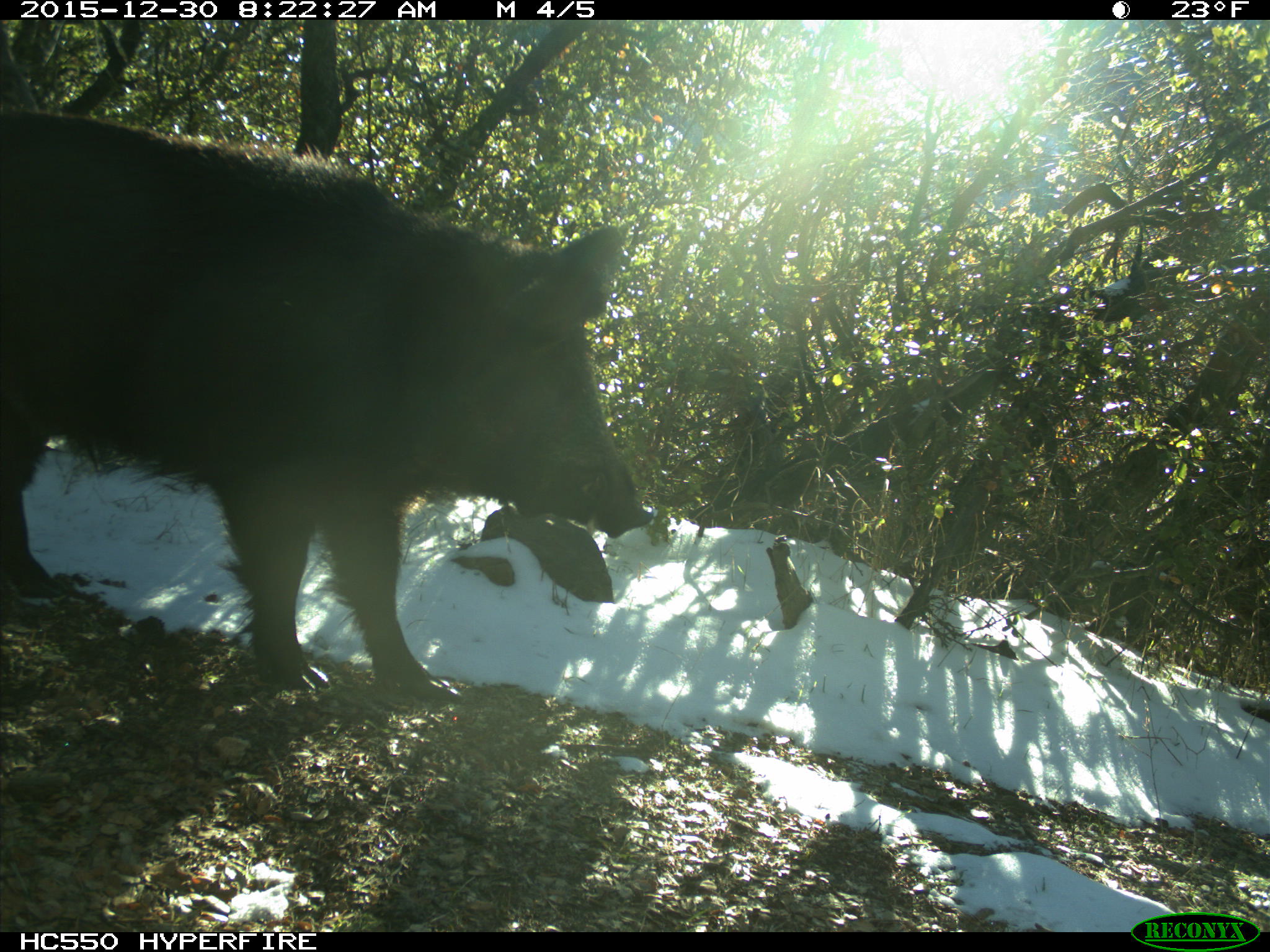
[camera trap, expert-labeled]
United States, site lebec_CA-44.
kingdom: Animalia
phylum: Chordata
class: Mammalia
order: Artiodactyla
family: Suidae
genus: Sus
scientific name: Sus scrofa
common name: wild boar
Sus scrofa (wild boar).